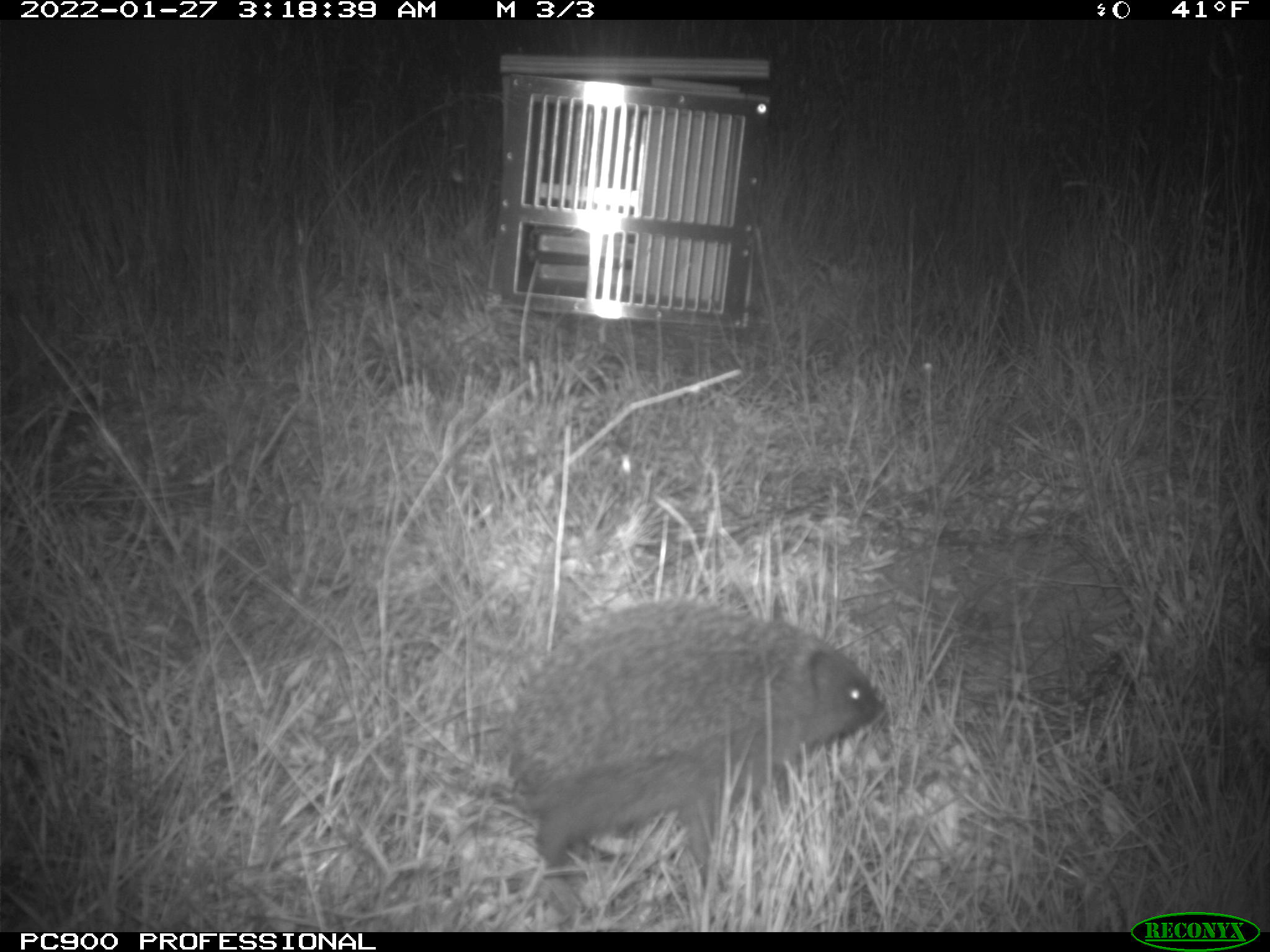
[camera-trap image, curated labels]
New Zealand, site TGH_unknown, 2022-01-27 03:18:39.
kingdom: Animalia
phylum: Chordata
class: Mammalia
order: Eulipotyphla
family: Erinaceidae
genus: Erinaceus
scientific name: Erinaceus europaeus europaeus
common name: european hedgehog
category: hedgehog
Hedgehog (european hedgehog) (Erinaceus europaeus europaeus).